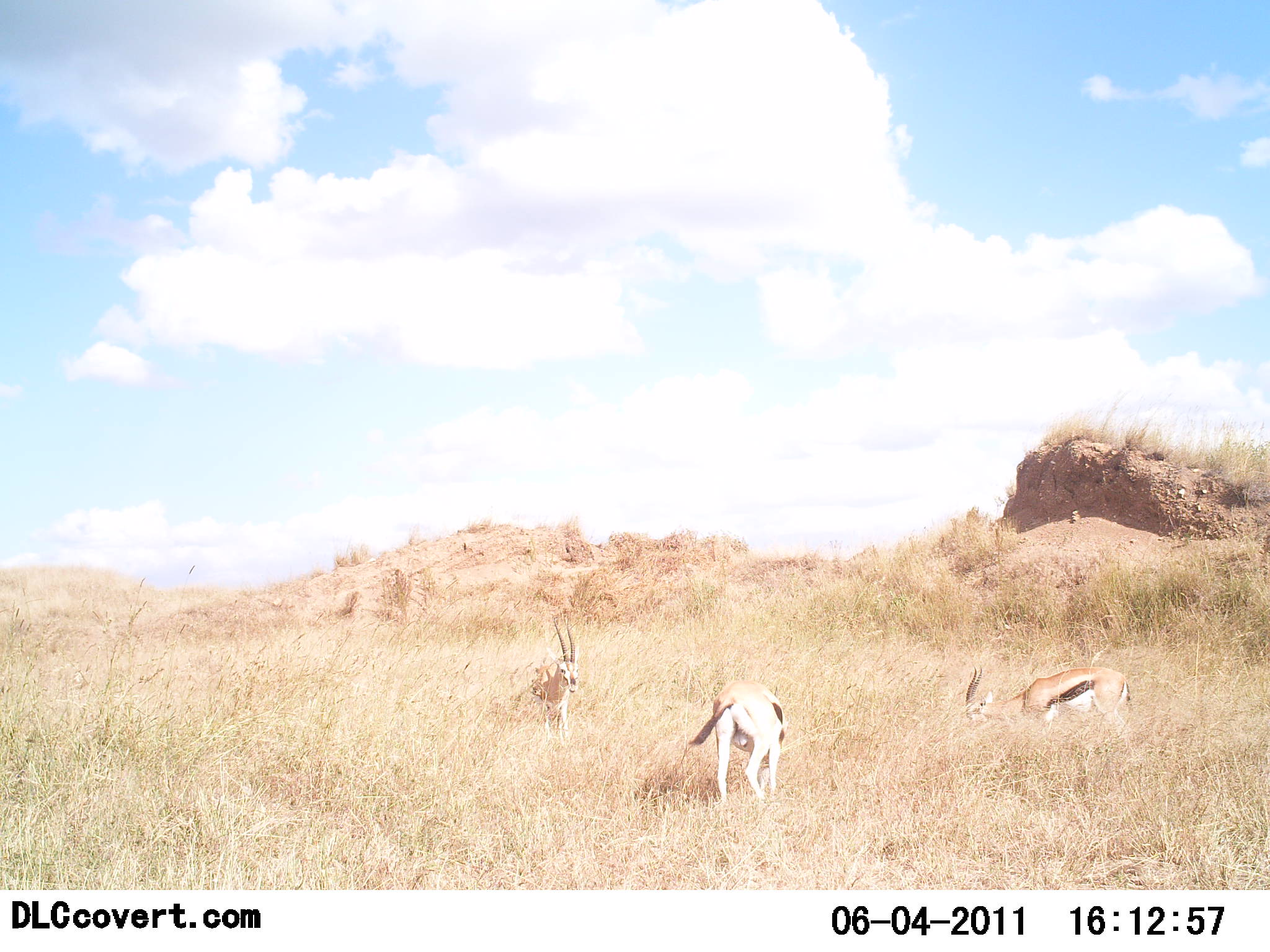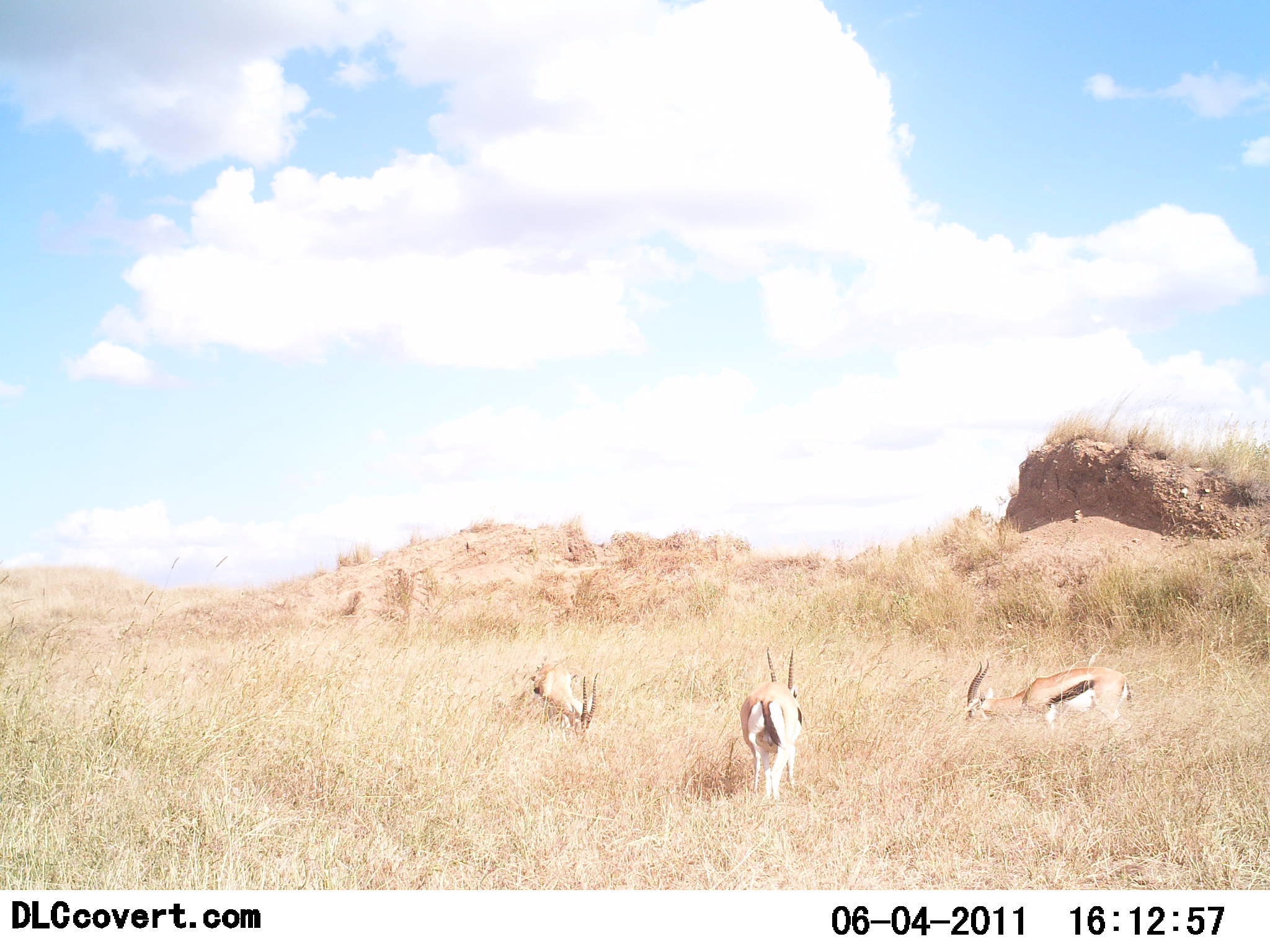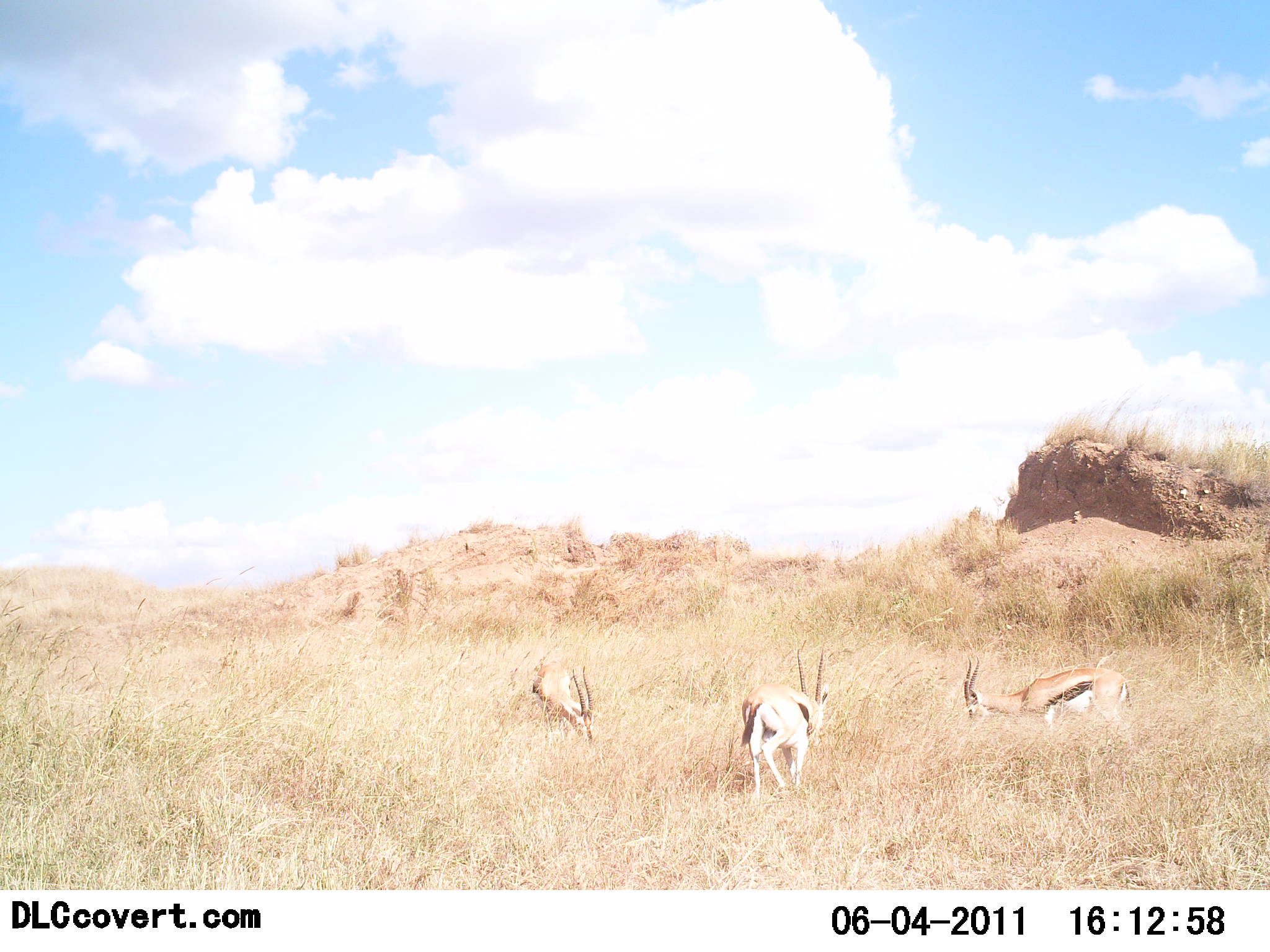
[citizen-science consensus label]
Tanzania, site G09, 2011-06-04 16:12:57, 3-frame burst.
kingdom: Animalia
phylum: Chordata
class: Mammalia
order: Artiodactyla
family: Bovidae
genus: Eudorcas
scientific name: Eudorcas thomsonii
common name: thomson's gazelle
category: gazellethomsons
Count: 3.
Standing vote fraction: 30%.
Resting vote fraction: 0%.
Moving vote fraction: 20%.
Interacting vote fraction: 0%.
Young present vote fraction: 0%.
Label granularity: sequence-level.